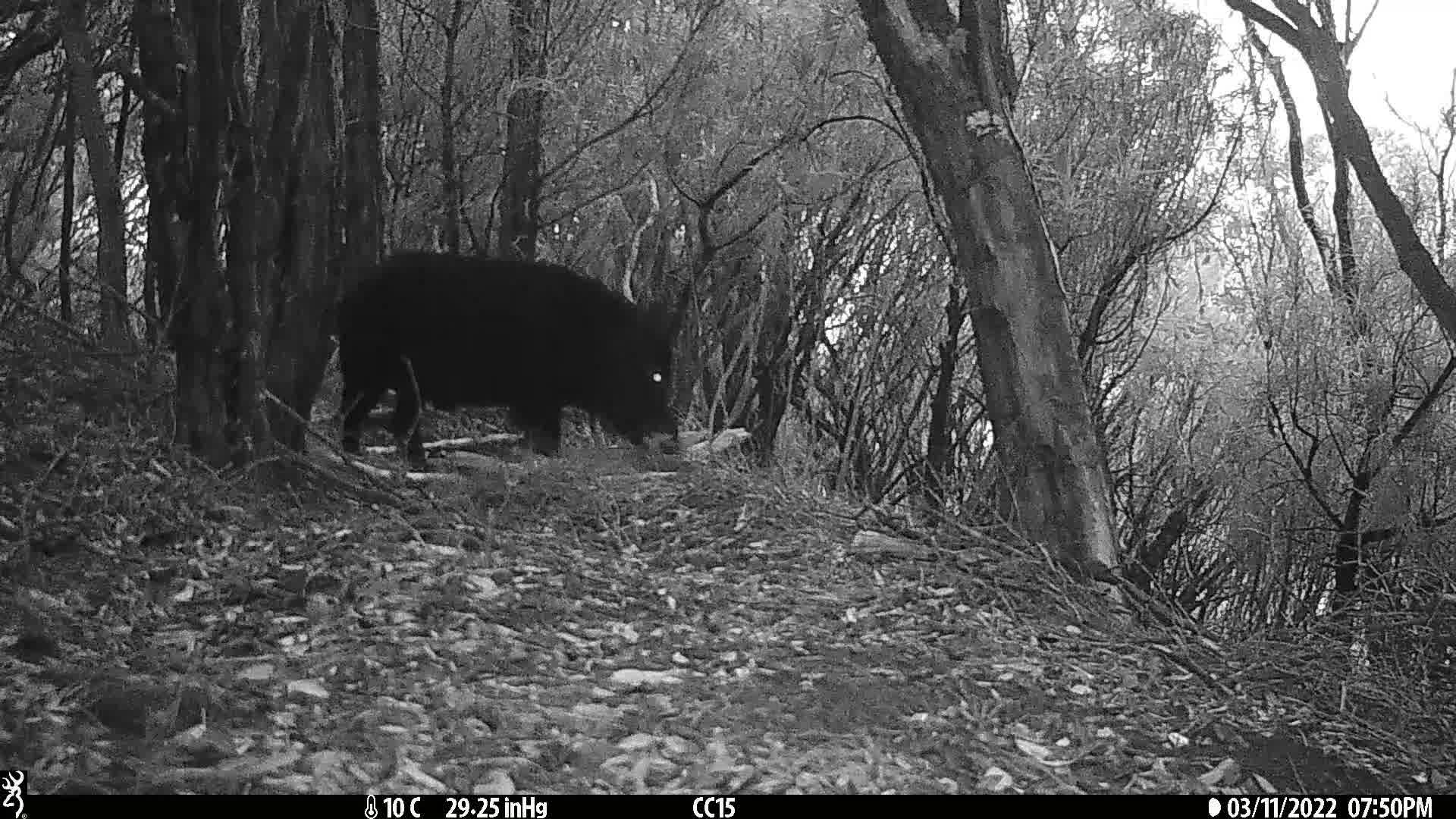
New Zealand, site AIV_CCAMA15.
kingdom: Animalia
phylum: Chordata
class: Mammalia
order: Artiodactyla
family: Suidae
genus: Sus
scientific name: Sus scrofa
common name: pig